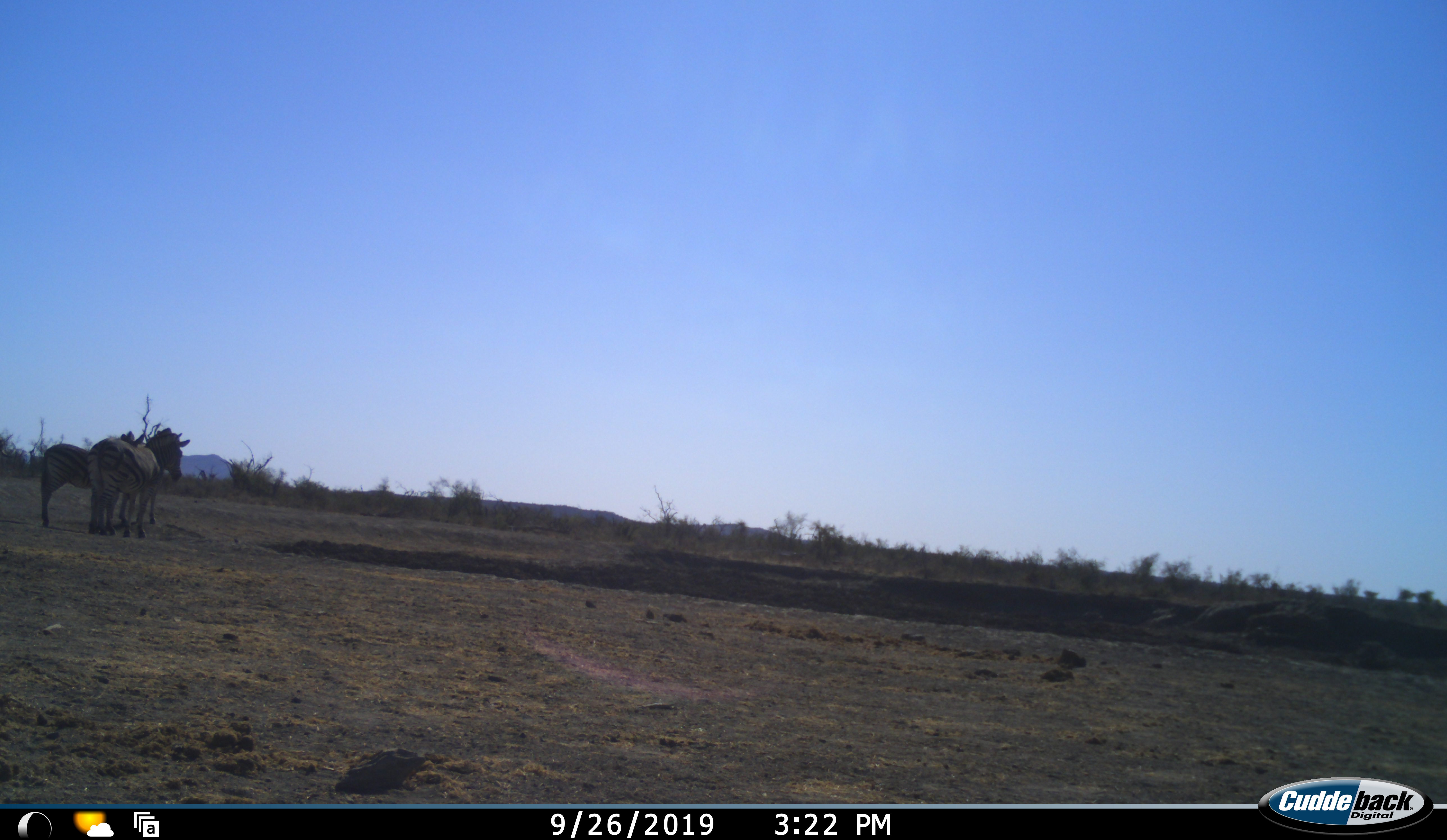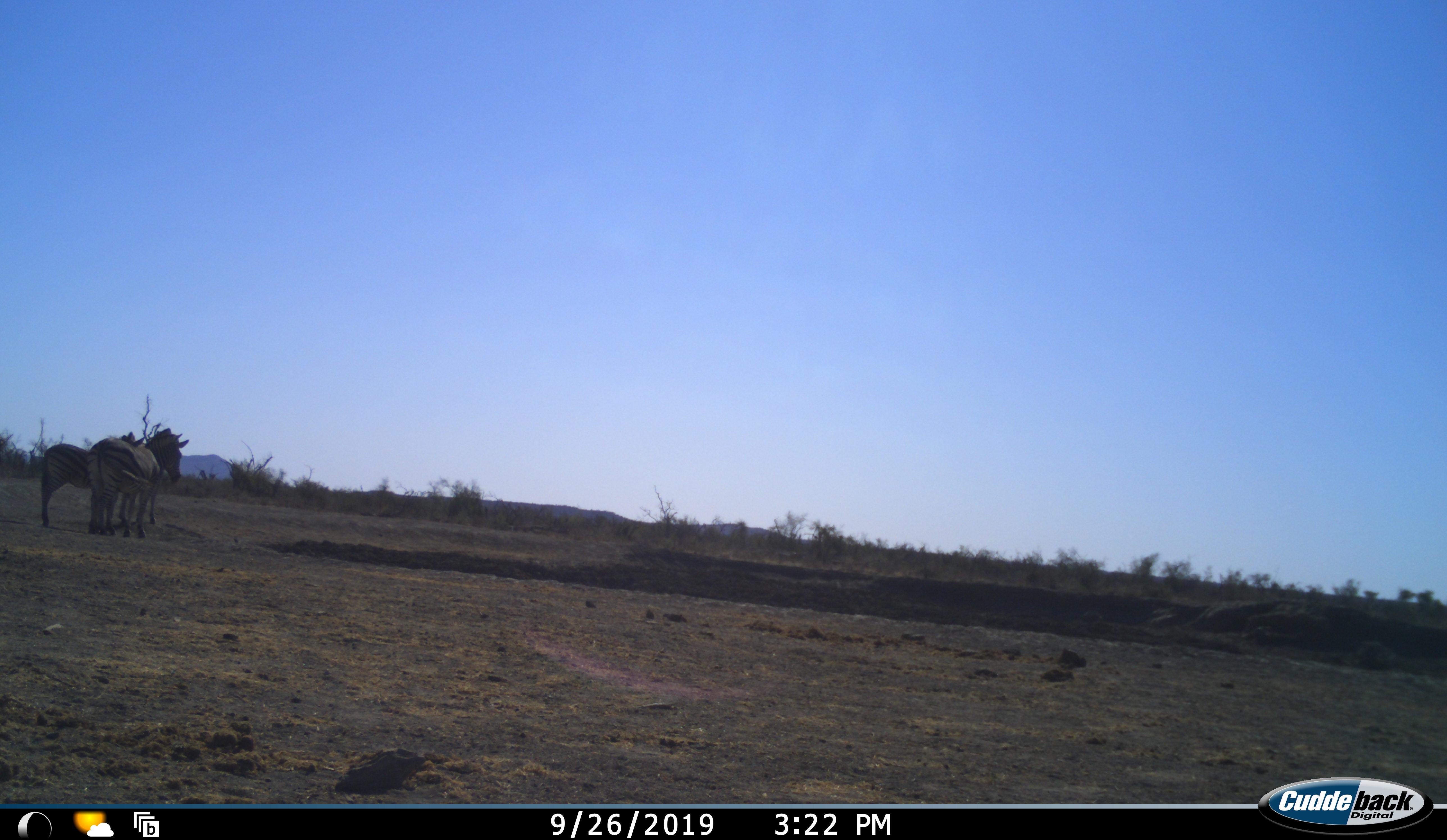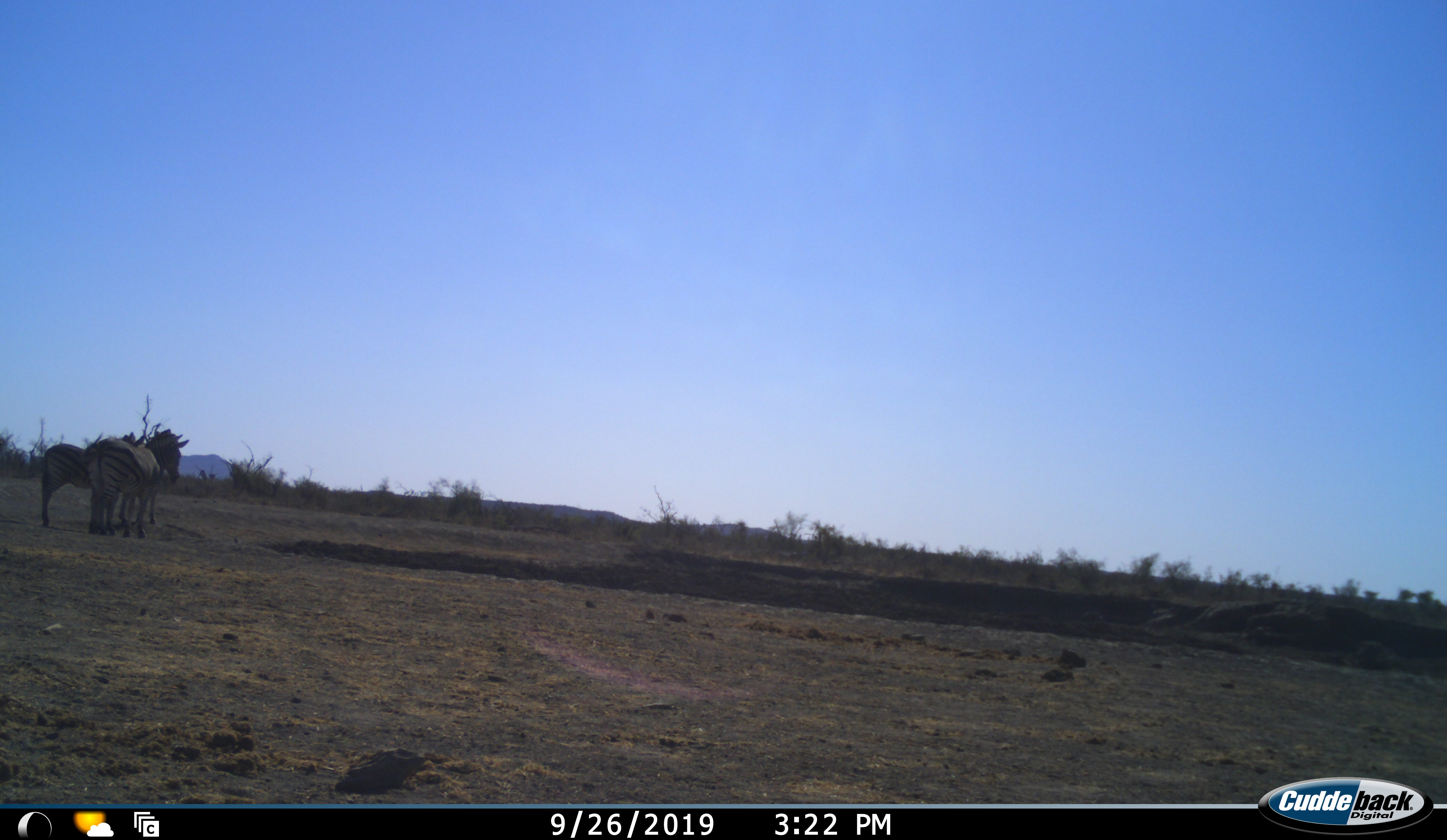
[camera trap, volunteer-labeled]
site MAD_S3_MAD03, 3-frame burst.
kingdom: Animalia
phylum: Chordata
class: Mammalia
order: Perissodactyla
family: Equidae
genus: Equus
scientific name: Equus quagga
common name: plains zebra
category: zebraplains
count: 2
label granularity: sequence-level